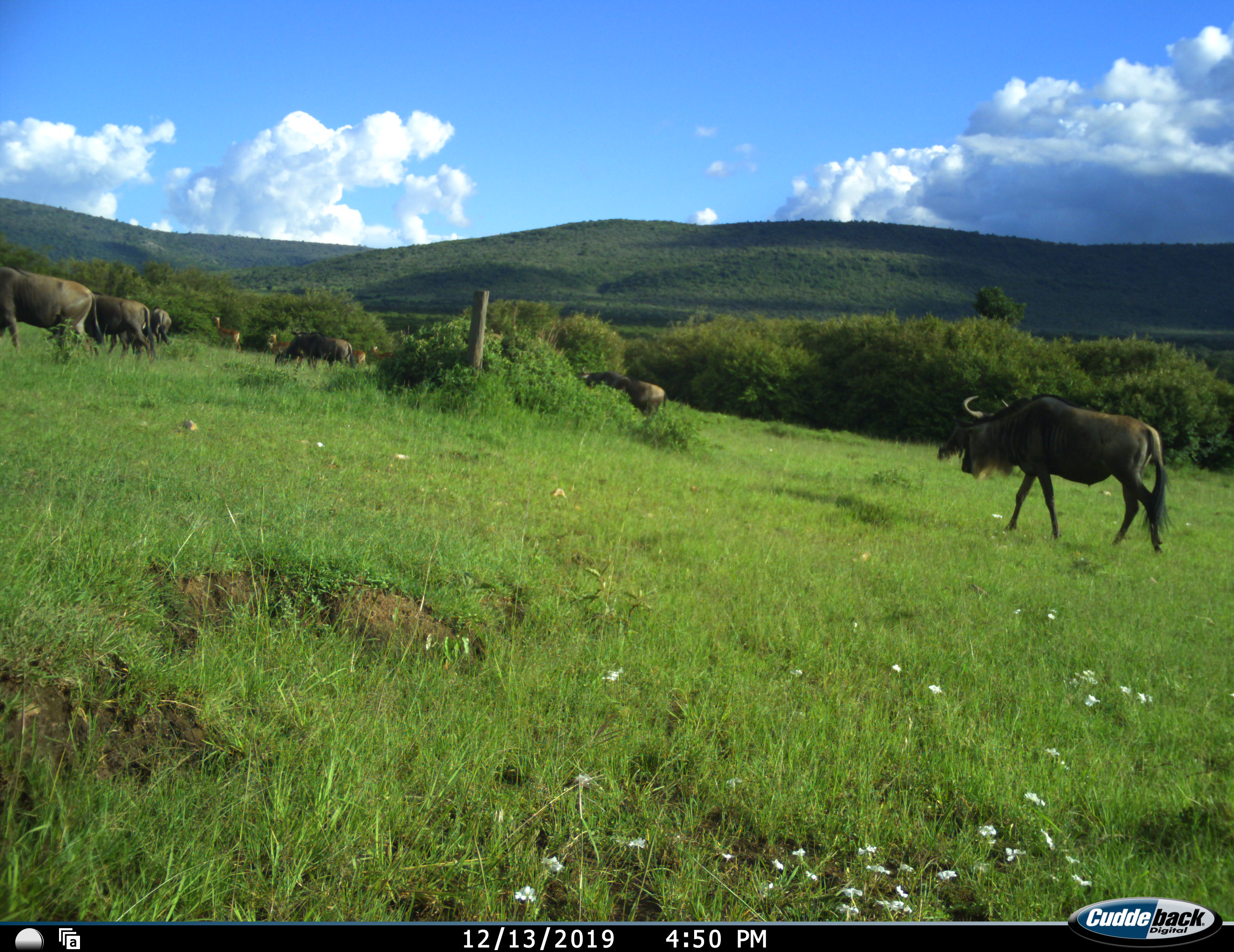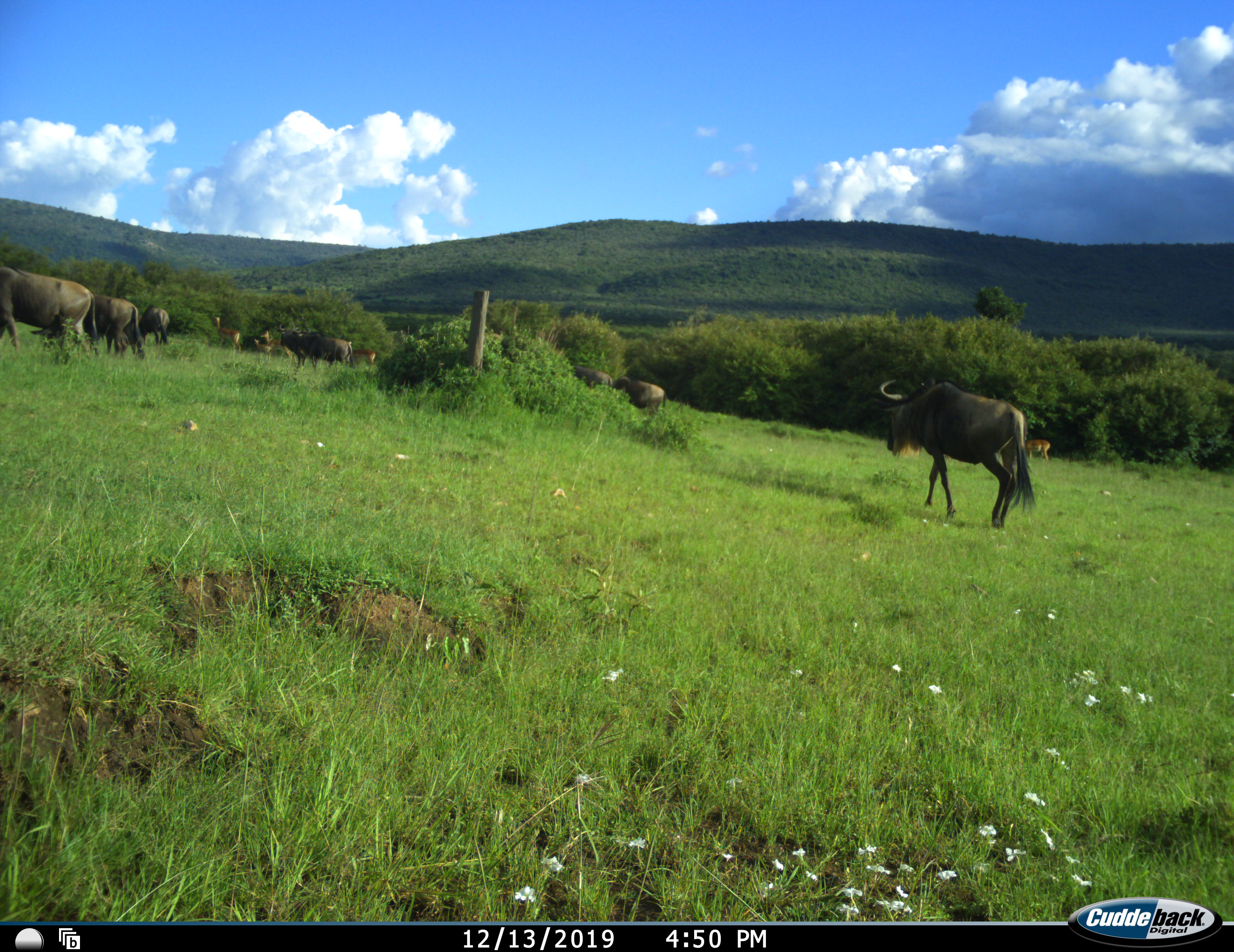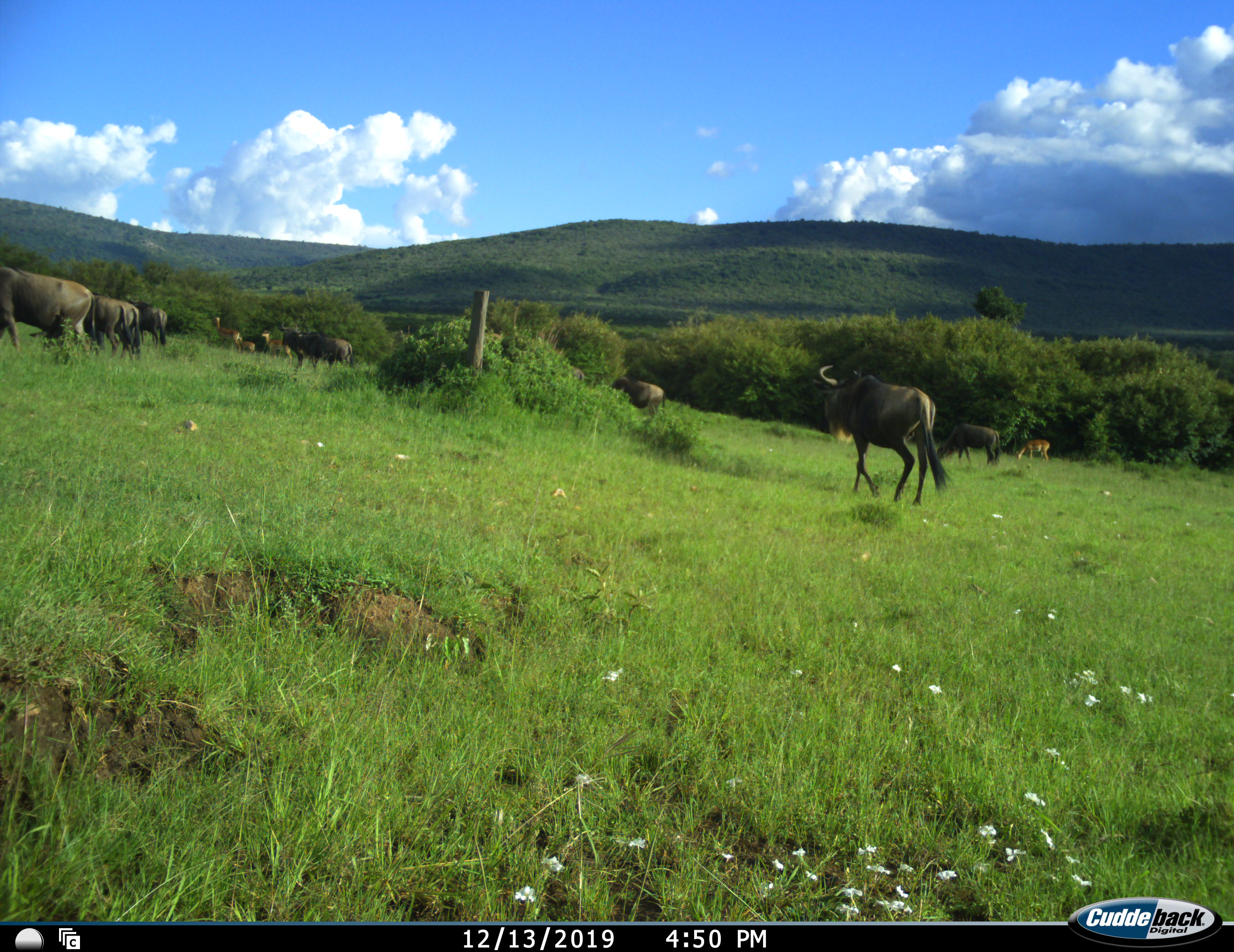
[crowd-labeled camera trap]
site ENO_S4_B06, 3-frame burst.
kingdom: Animalia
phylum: Chordata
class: Mammalia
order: Artiodactyla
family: Bovidae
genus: Aepyceros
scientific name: Aepyceros melampus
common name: impala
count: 5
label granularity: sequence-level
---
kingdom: Animalia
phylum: Chordata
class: Mammalia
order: Artiodactyla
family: Bovidae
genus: Connochaetes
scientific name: Connochaetes taurinus taurinus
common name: blue wildebeest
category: wildebeestblue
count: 10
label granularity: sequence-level